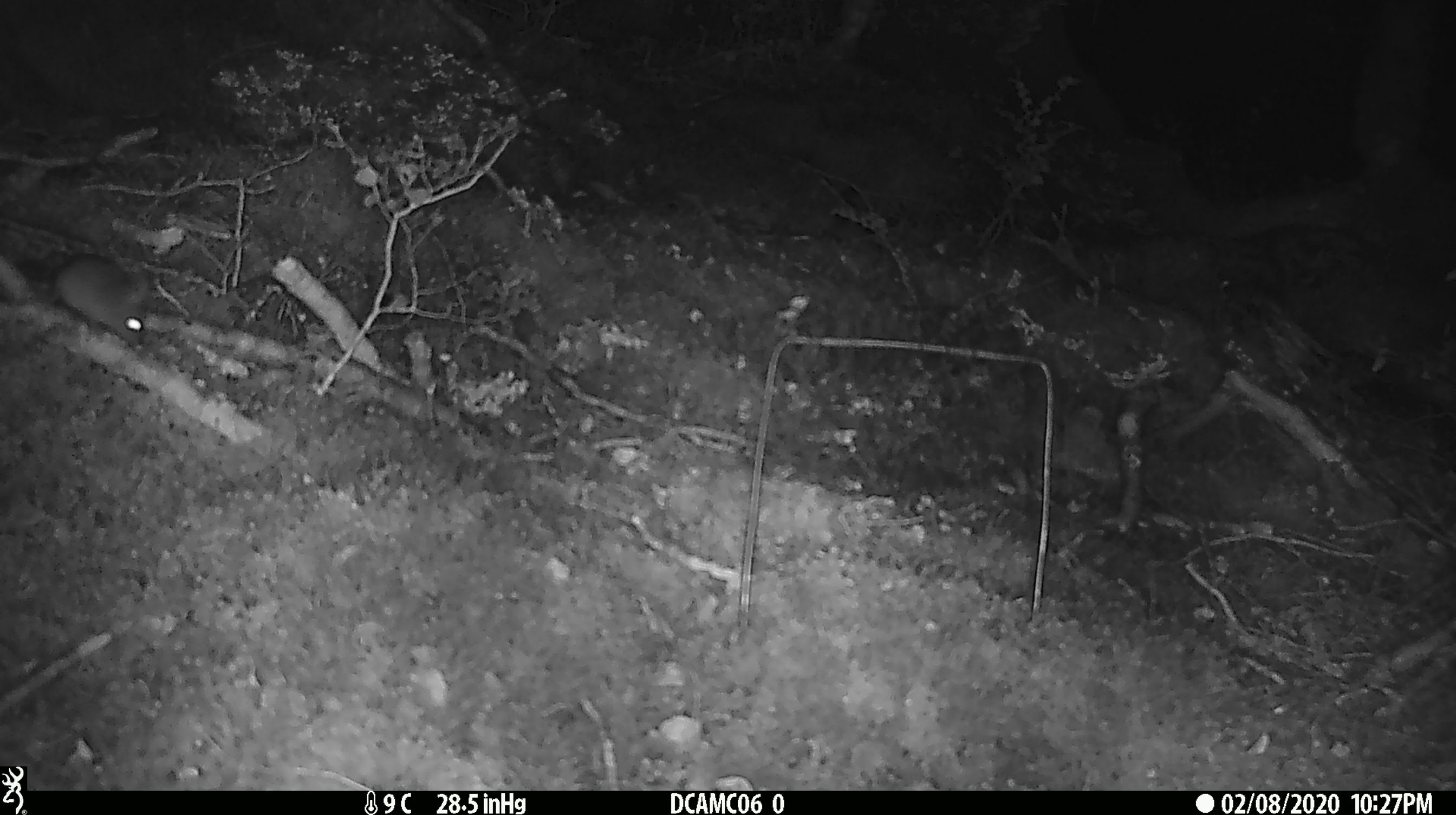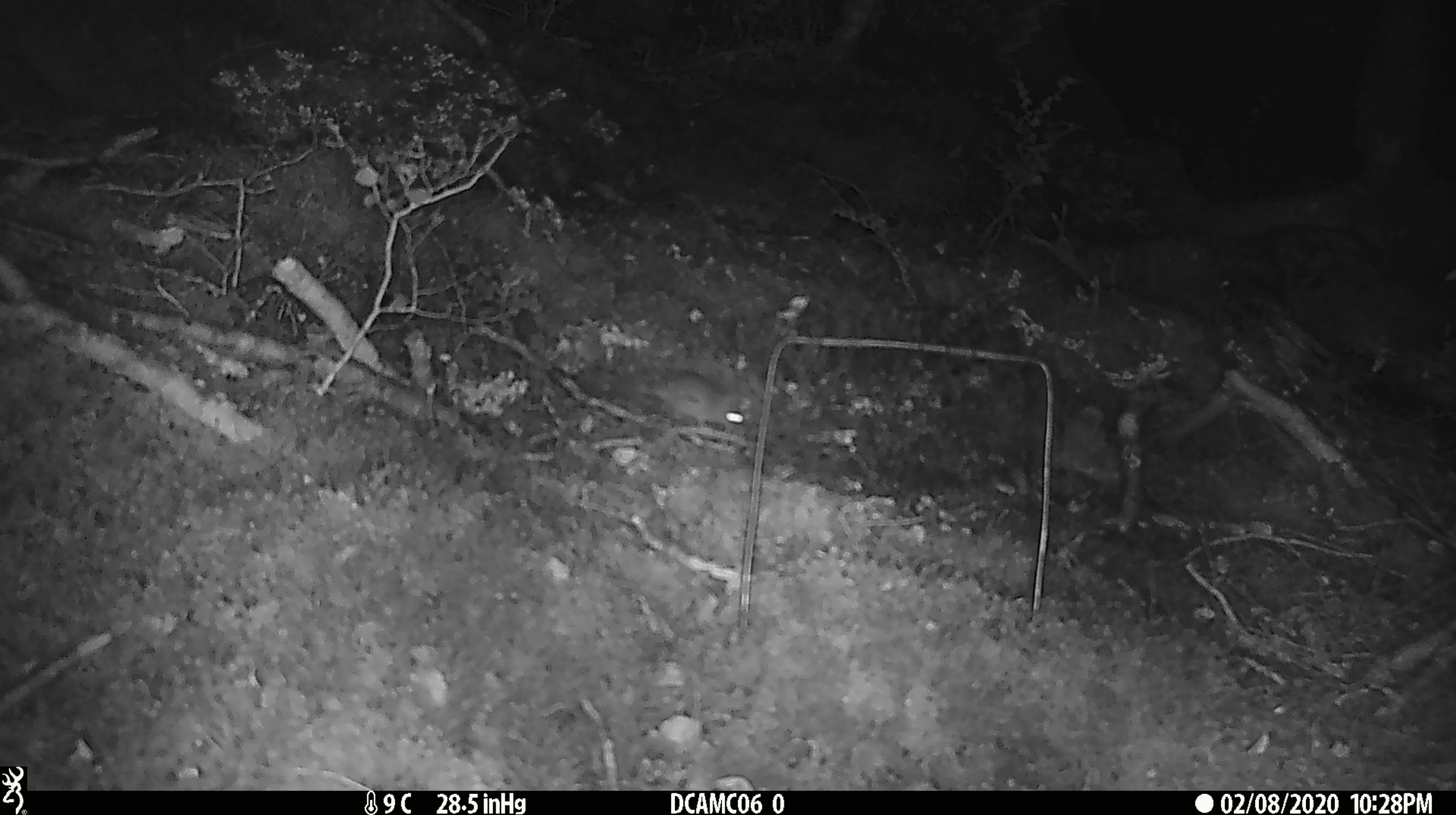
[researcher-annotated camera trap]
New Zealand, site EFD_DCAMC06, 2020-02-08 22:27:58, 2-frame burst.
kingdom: Animalia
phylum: Chordata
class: Mammalia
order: Rodentia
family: Muridae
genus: Mus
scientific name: Mus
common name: mouse